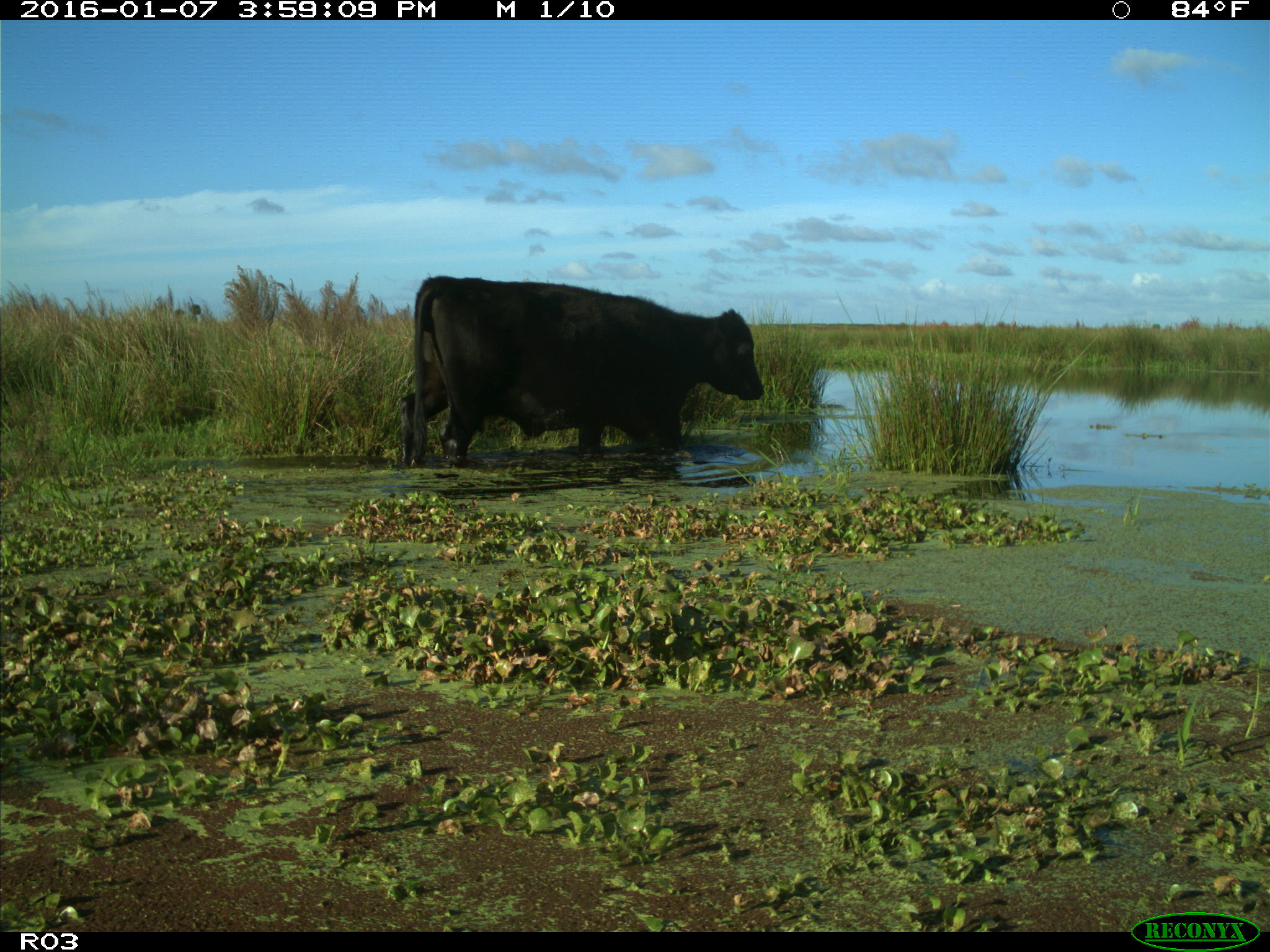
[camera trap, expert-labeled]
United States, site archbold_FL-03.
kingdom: Animalia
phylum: Chordata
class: Mammalia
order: Artiodactyla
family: Bovidae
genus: Bos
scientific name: Bos taurus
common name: domestic cow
Bos taurus (domestic cow).